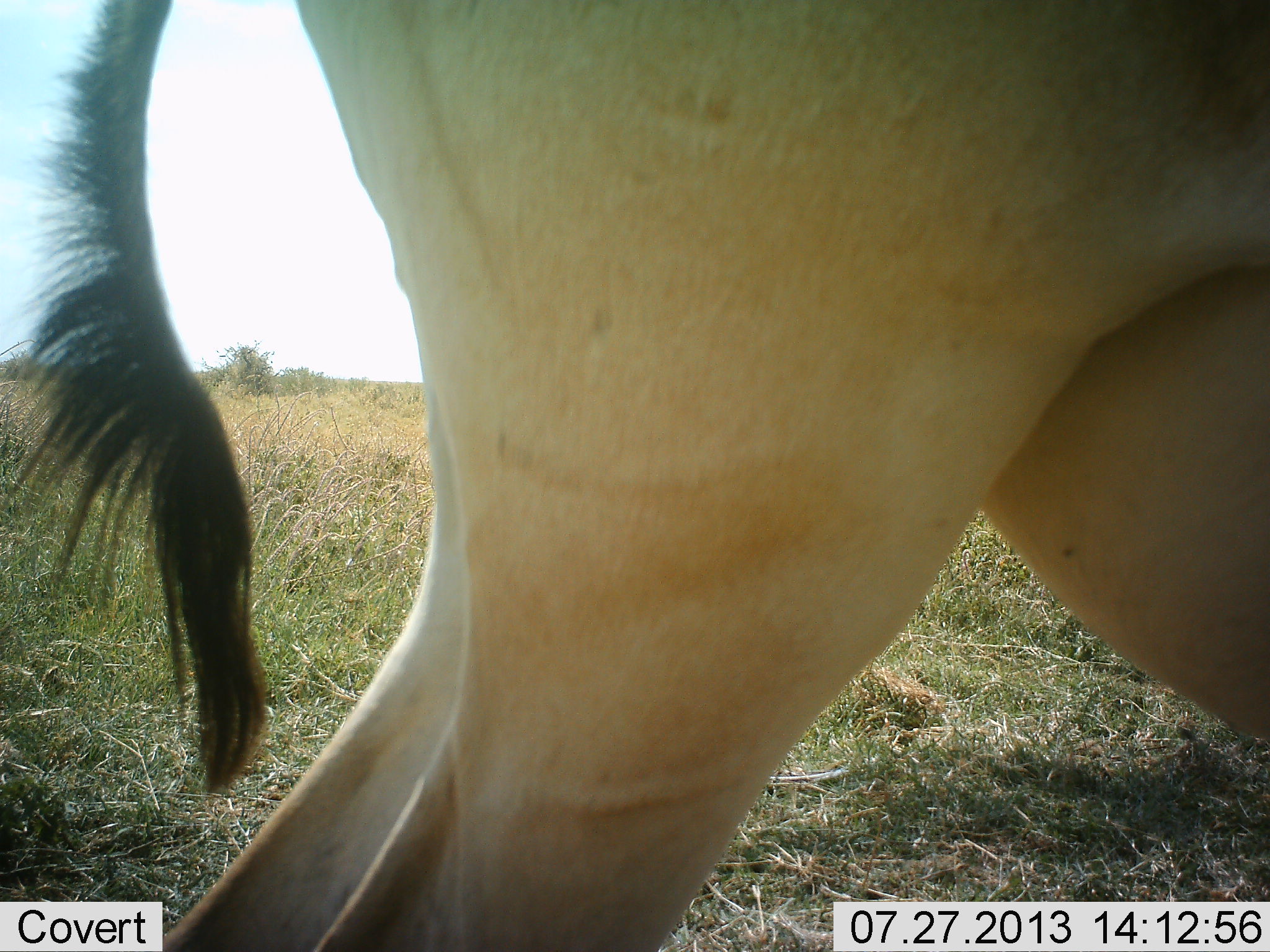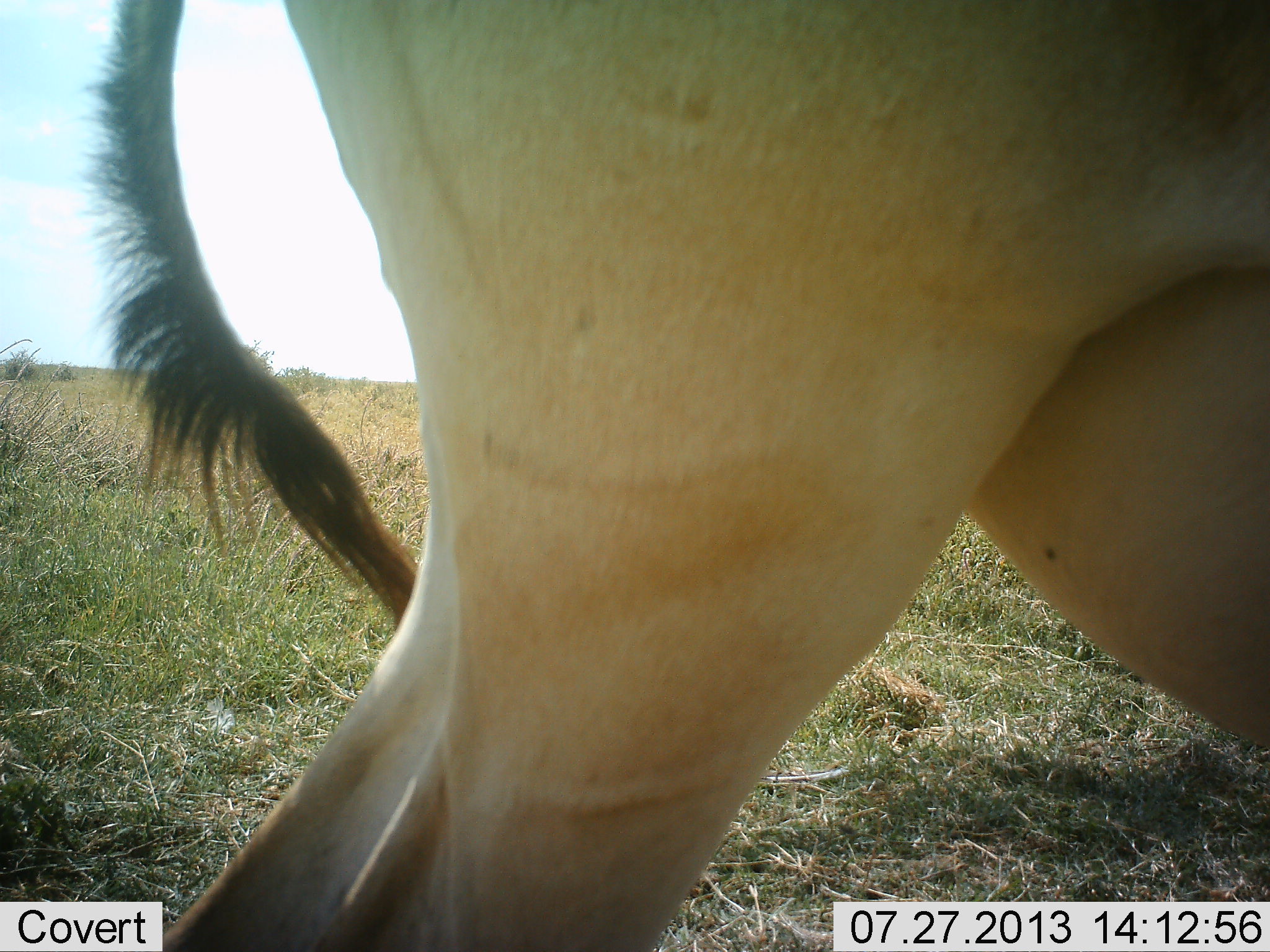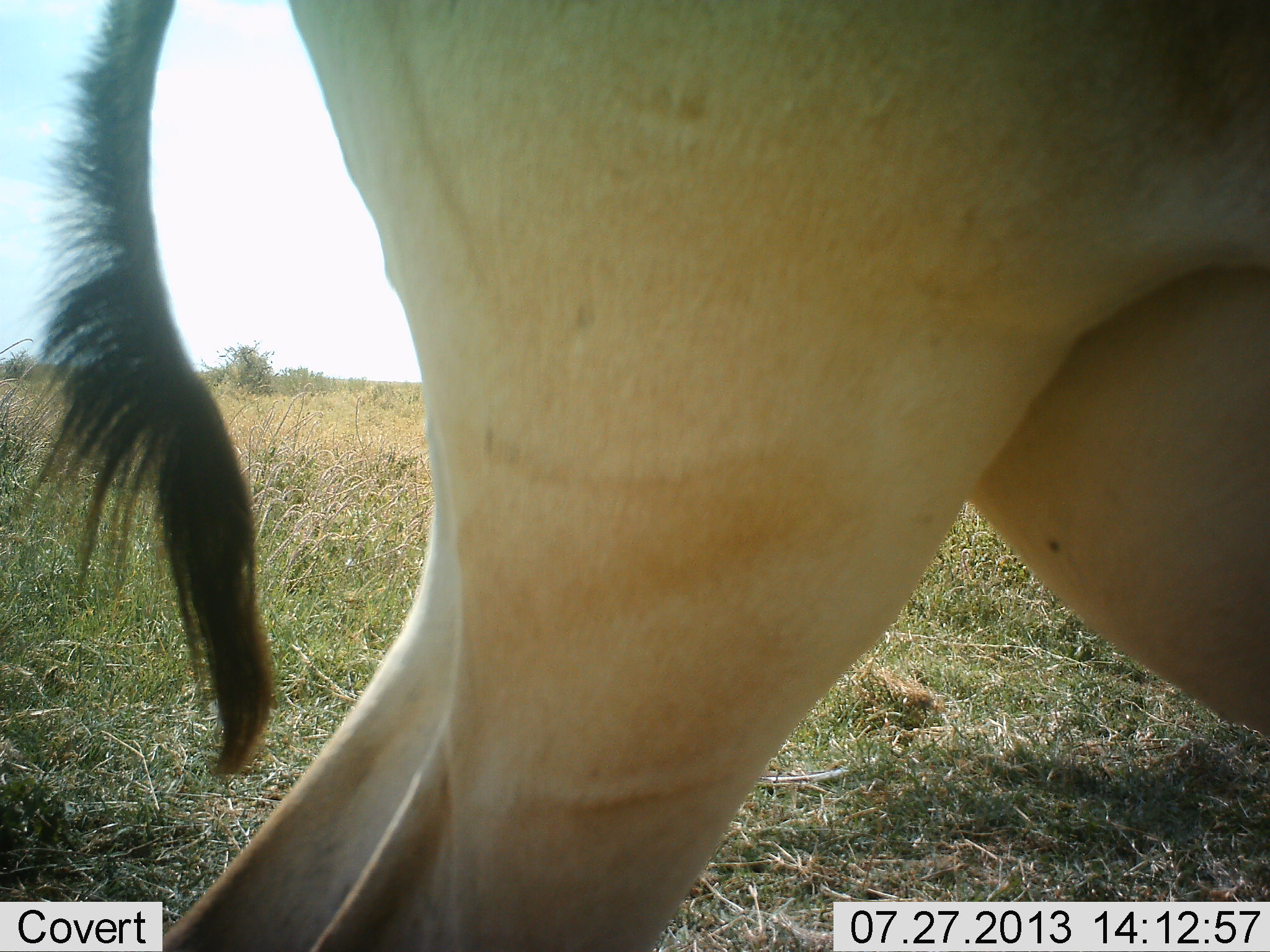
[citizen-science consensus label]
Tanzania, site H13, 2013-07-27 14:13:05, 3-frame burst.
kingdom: Animalia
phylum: Chordata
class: Mammalia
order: Artiodactyla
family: Bovidae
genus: Alcelaphus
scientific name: Alcelaphus buselaphus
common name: hartebeest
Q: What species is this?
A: Hartebeest (Alcelaphus buselaphus).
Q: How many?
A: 1.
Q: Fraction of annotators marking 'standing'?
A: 93%.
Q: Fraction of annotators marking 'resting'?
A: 0%.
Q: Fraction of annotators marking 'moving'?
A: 7%.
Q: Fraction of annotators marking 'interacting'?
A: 0%.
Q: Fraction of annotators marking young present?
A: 0%.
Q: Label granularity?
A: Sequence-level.